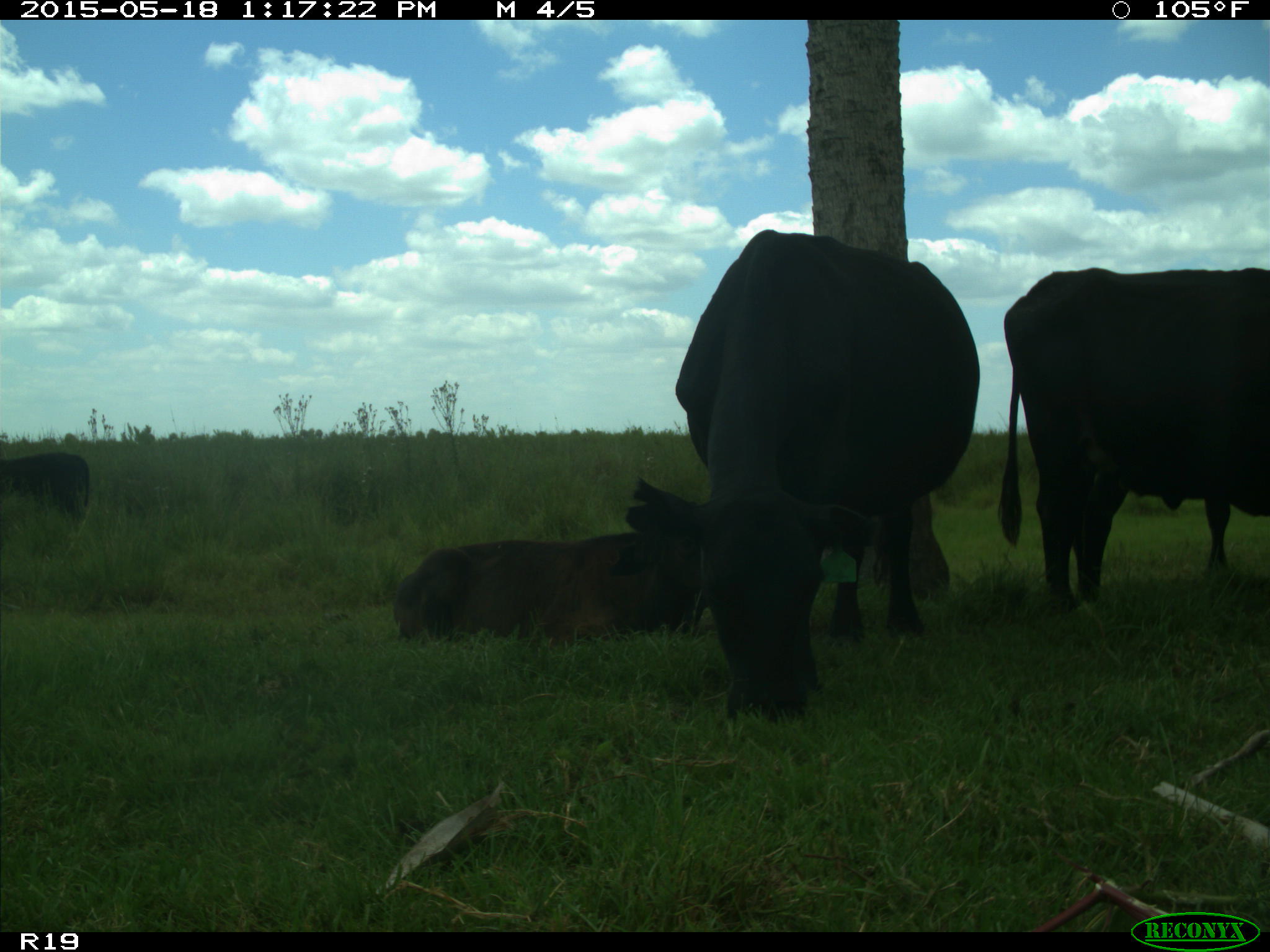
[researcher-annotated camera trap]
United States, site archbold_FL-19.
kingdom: Animalia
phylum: Chordata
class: Mammalia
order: Artiodactyla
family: Bovidae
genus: Bos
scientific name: Bos taurus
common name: domestic cow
Bos taurus (domestic cow).